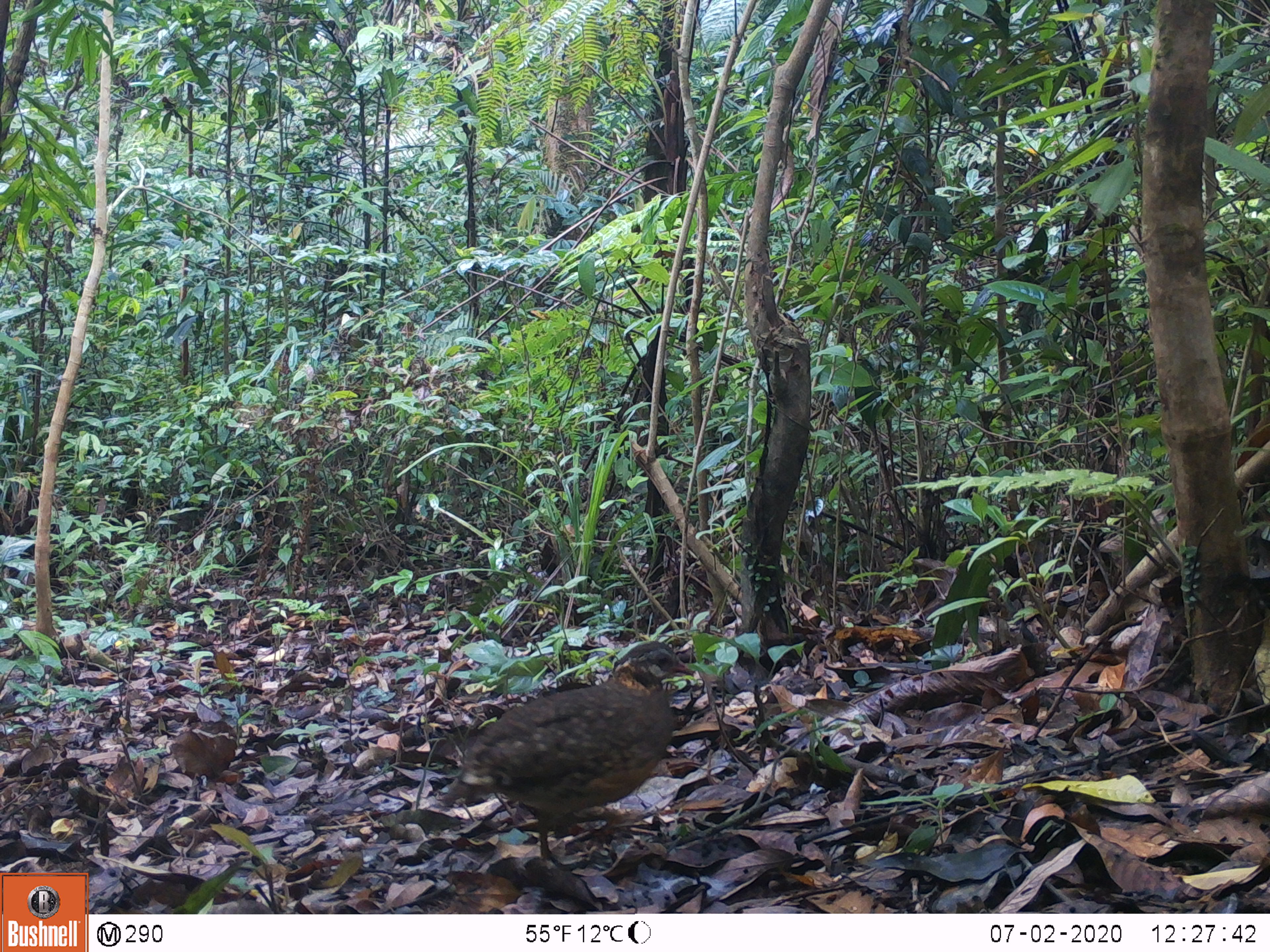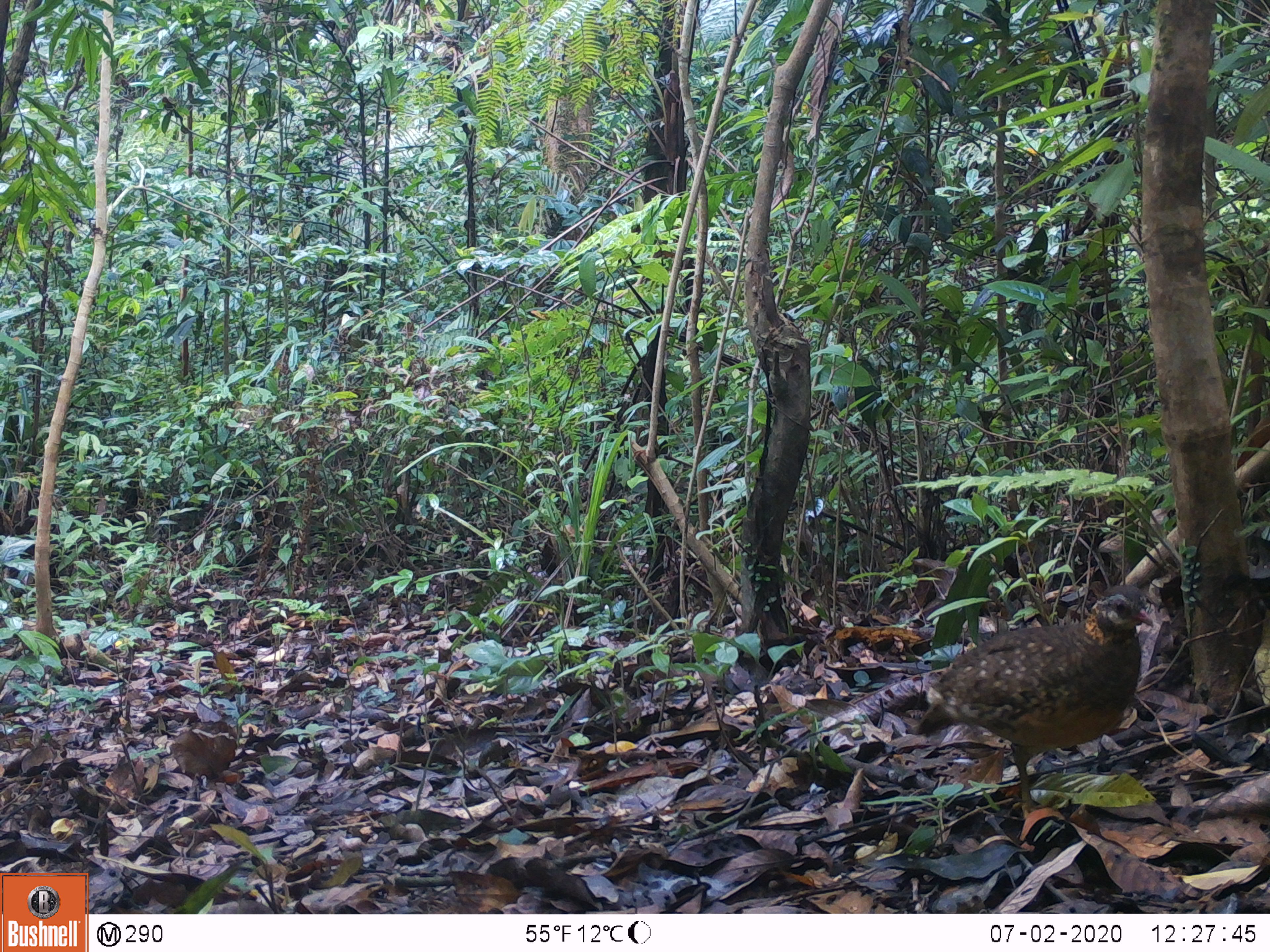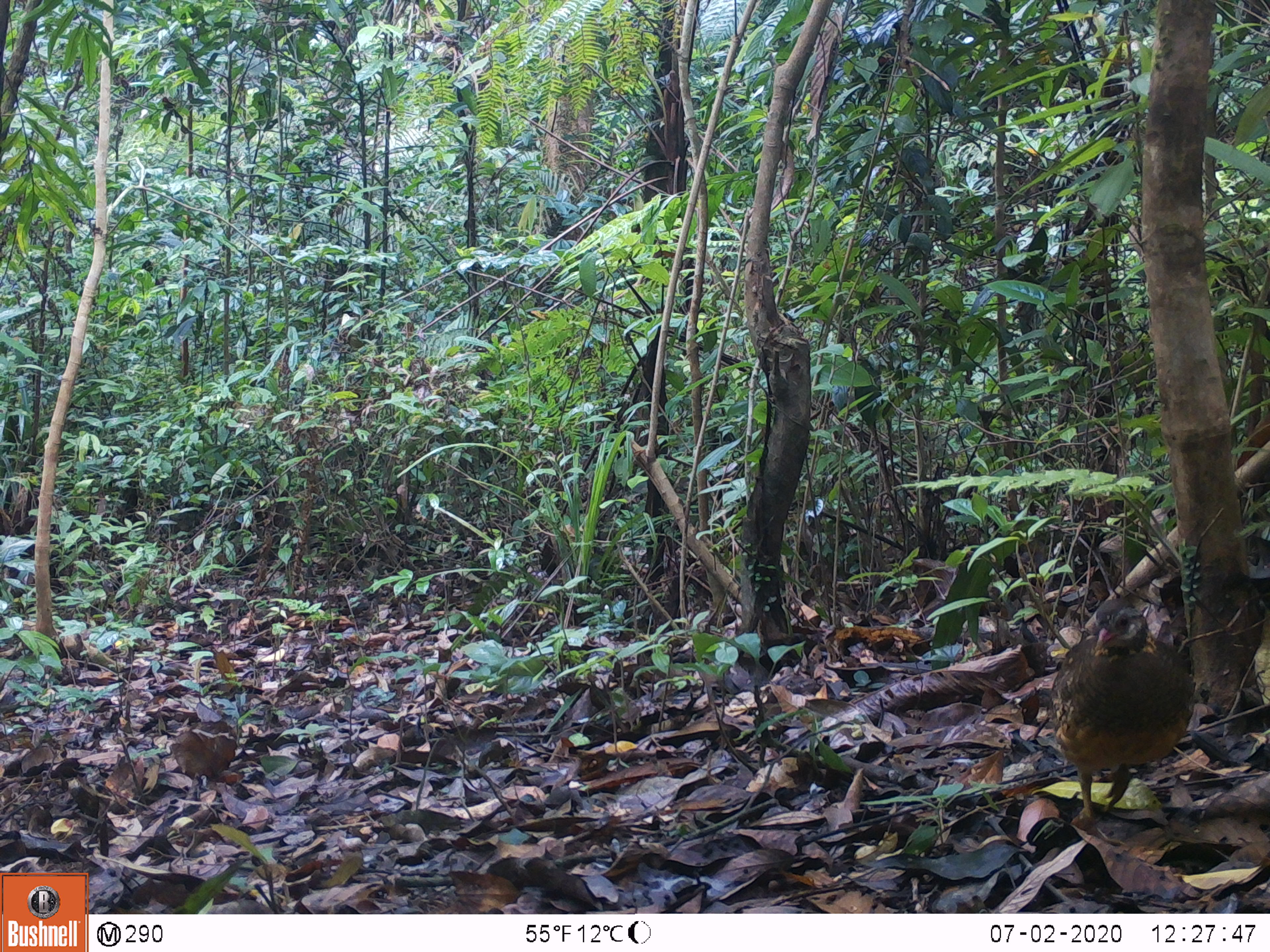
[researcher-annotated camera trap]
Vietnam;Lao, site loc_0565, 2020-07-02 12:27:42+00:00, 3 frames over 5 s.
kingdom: Animalia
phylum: Chordata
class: Aves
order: Galliformes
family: Phasianidae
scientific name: Phasianidae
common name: partridge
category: unidentified partridge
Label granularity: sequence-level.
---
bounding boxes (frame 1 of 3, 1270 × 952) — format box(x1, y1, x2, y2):
unidentified partridge: box(440, 640, 695, 864)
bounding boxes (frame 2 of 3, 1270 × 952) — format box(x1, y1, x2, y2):
unidentified partridge: box(912, 583, 1153, 814)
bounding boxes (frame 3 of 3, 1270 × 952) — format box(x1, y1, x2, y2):
unidentified partridge: box(1049, 597, 1194, 823)